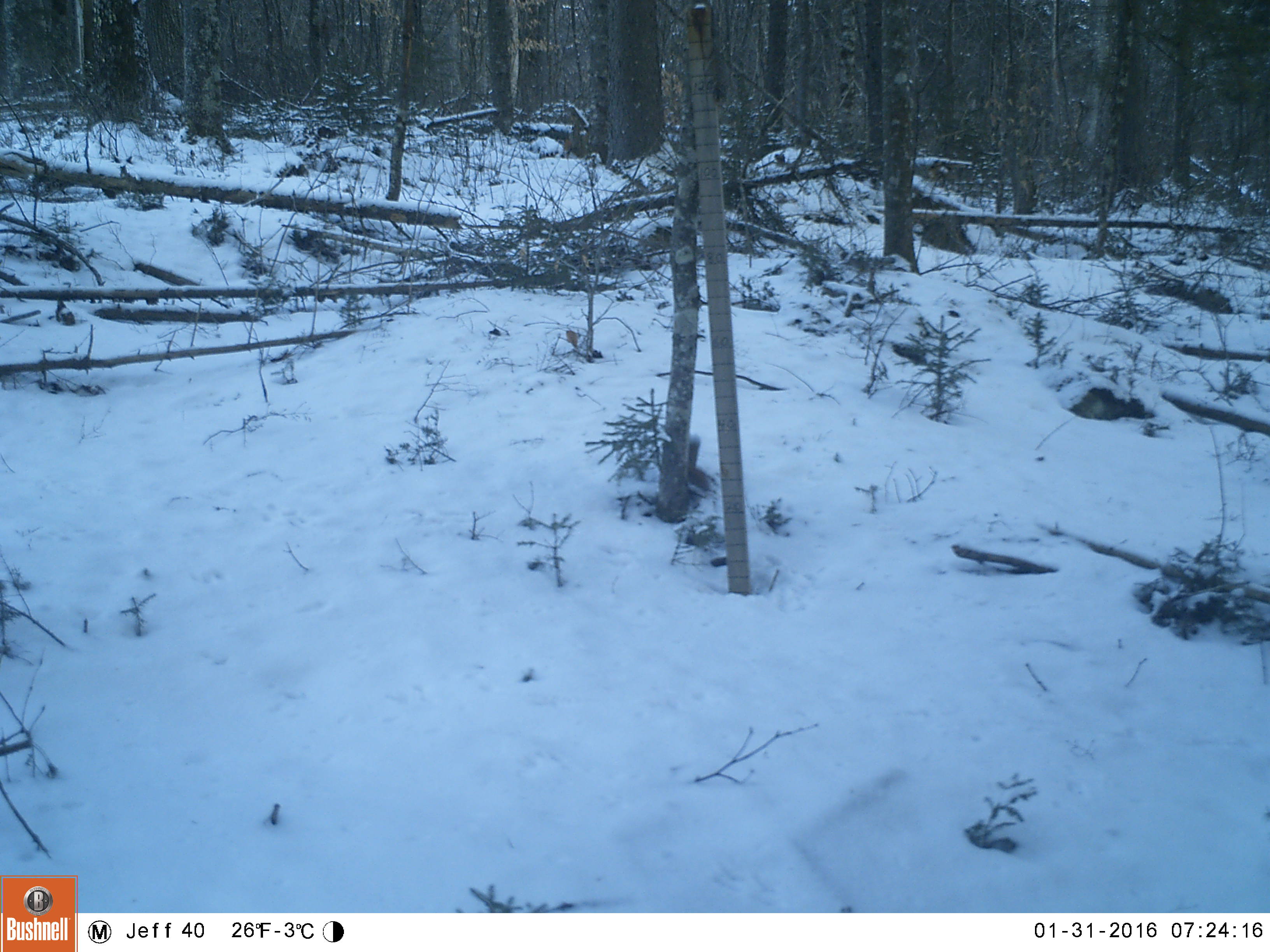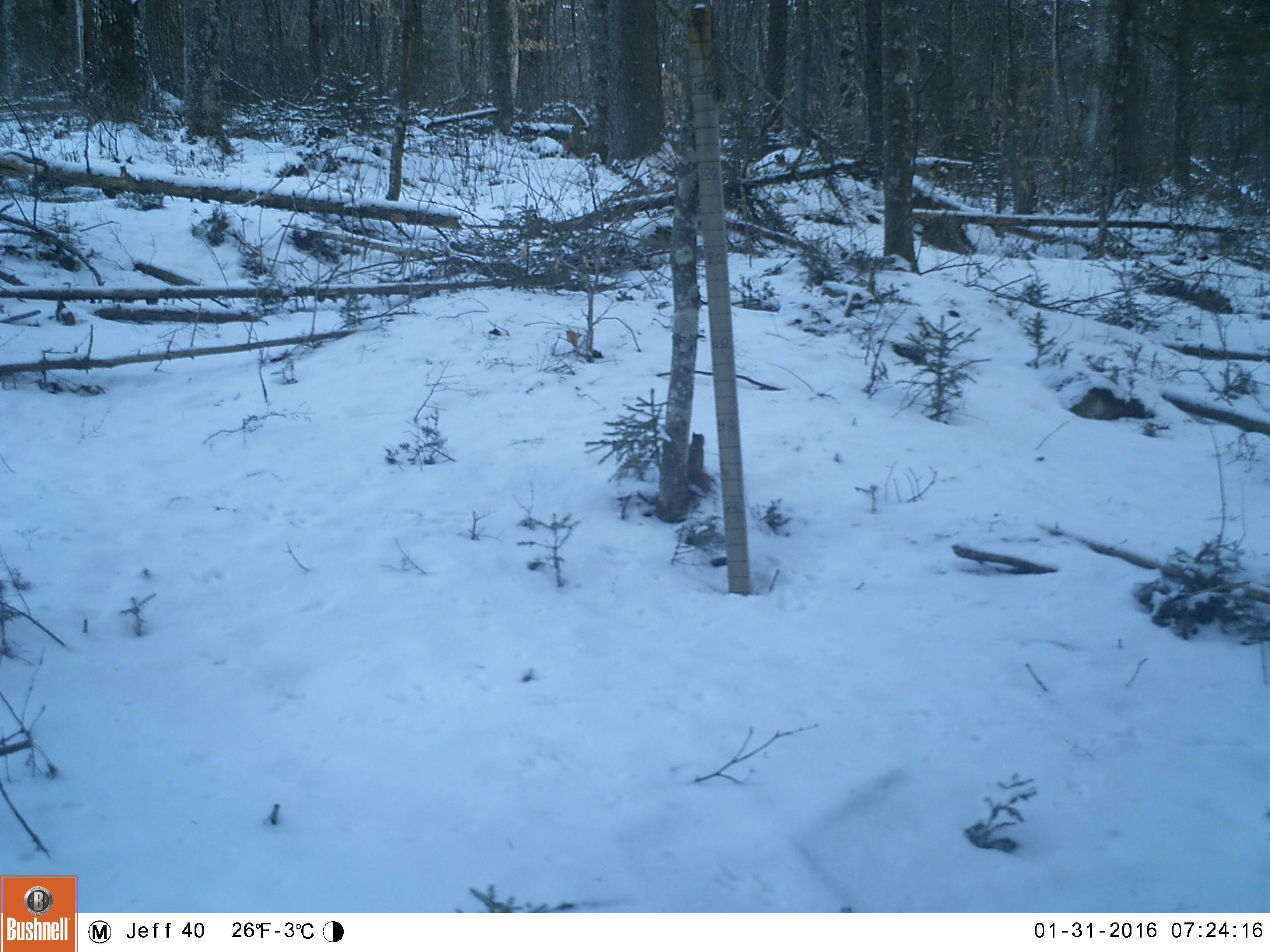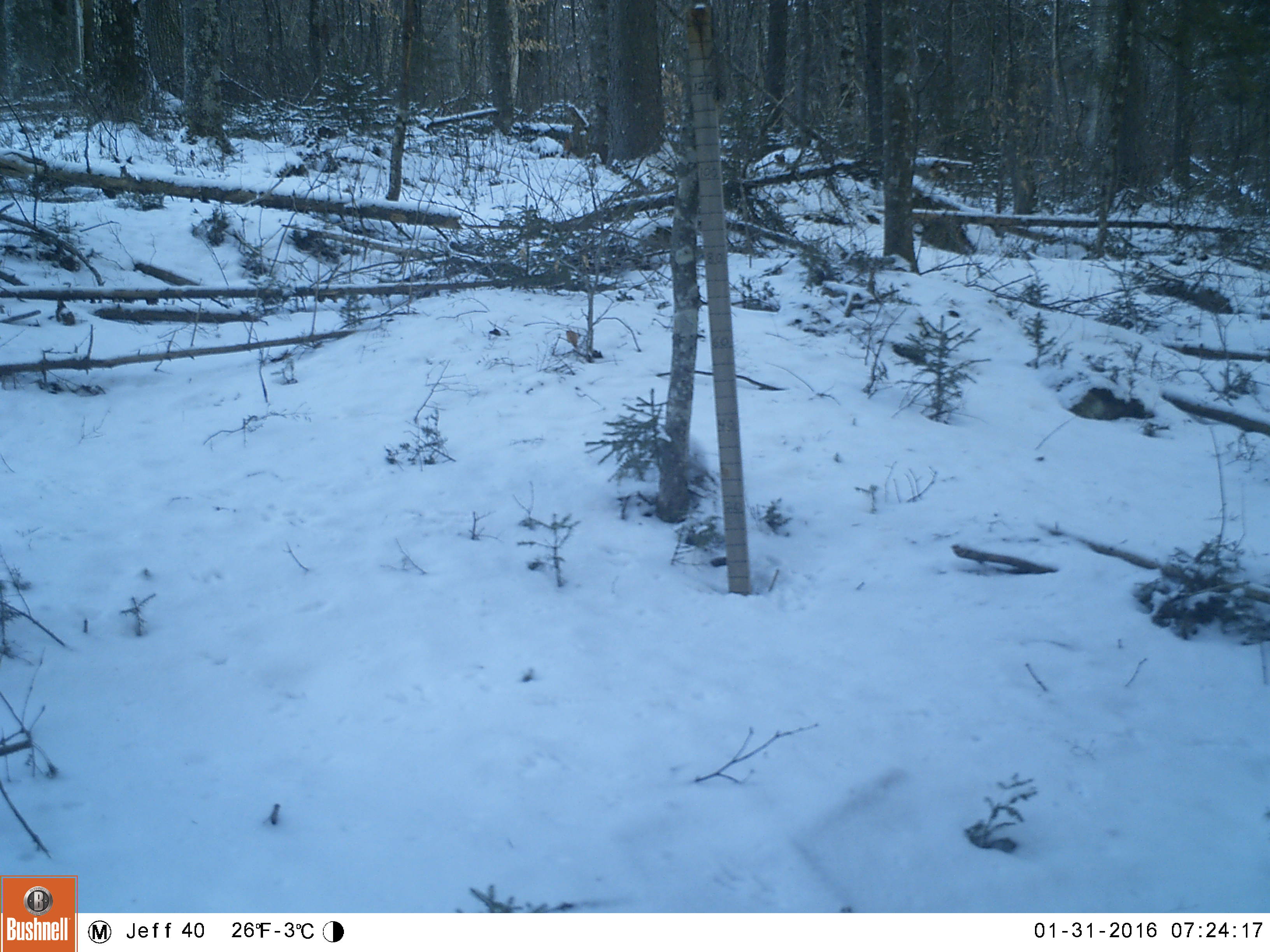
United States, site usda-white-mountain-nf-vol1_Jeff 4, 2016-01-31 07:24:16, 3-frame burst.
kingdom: Animalia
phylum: Chordata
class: Mammalia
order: Rodentia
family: Sciuridae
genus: Tamiasciurus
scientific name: Tamiasciurus hudsonicus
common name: red squirrel